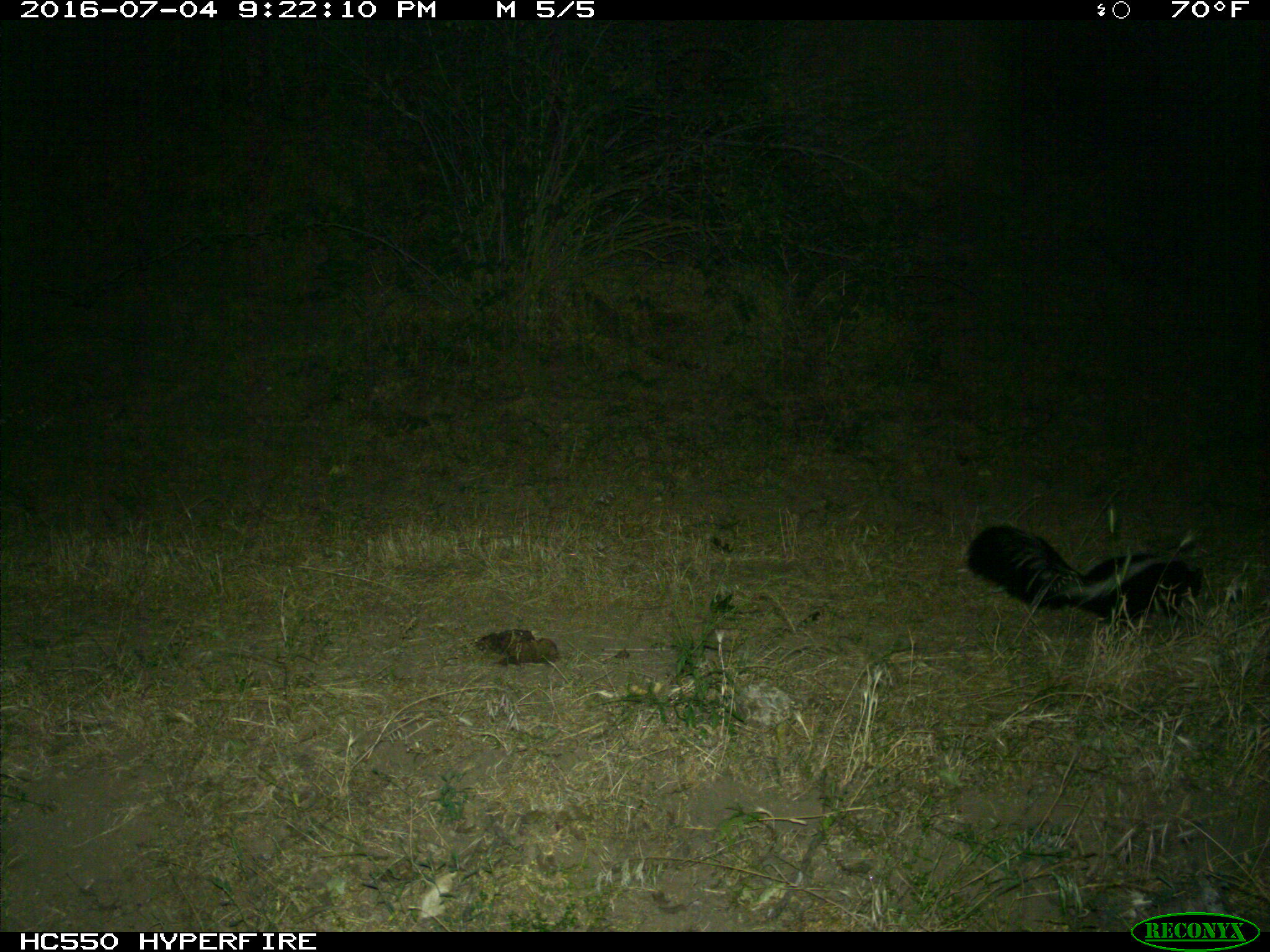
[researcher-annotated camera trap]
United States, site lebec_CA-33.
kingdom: Animalia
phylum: Chordata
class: Mammalia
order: Carnivora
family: Mephitidae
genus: Mephitis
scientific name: Mephitis mephitis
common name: striped skunk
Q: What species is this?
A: Mephitis mephitis (striped skunk).